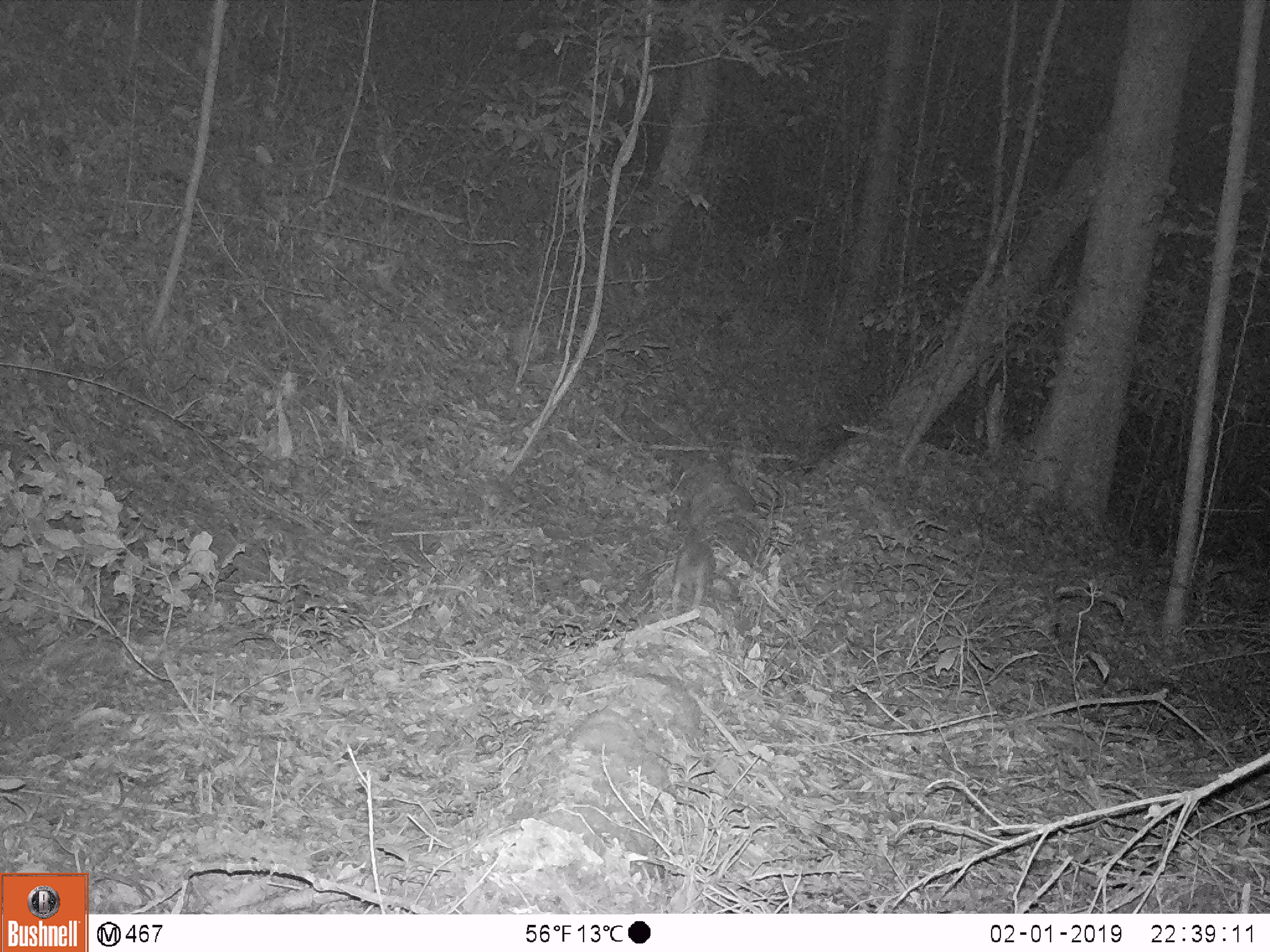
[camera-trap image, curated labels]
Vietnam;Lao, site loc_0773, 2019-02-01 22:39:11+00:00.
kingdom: Animalia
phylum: Chordata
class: Mammalia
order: Carnivora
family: Mustelidae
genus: Melogale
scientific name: Melogale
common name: ferret badger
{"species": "ferret badger (Melogale)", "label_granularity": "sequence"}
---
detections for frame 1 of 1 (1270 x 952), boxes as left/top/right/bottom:
ferret badger: 671/532/716/611